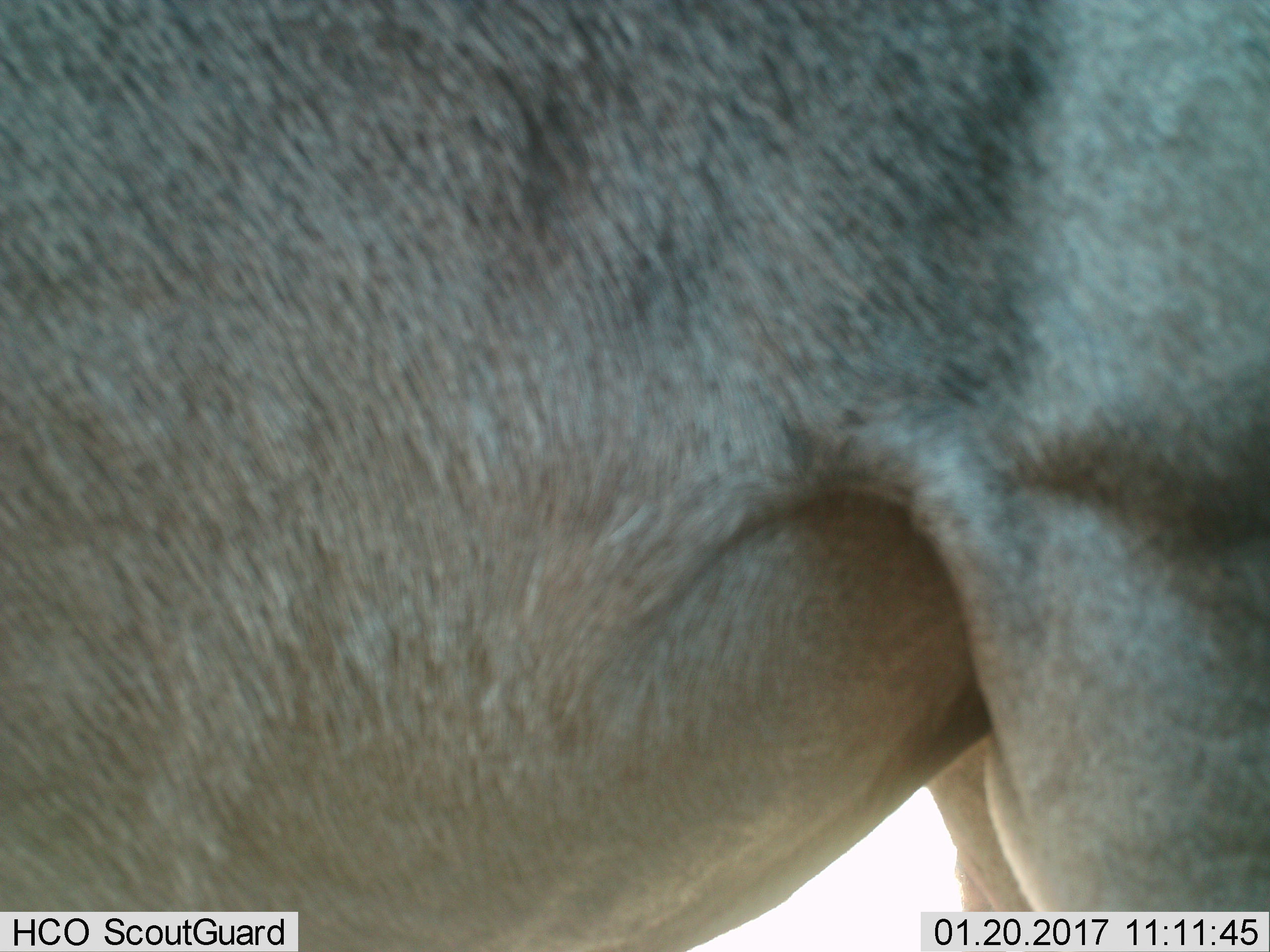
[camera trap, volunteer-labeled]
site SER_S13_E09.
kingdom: Animalia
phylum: Chordata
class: Mammalia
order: Artiodactyla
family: Bovidae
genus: Connochaetes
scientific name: Connochaetes taurinus taurinus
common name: blue wildebeest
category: wildebeestblue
Wildebeestblue (blue wildebeest) (Connochaetes taurinus taurinus), count 1. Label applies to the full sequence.